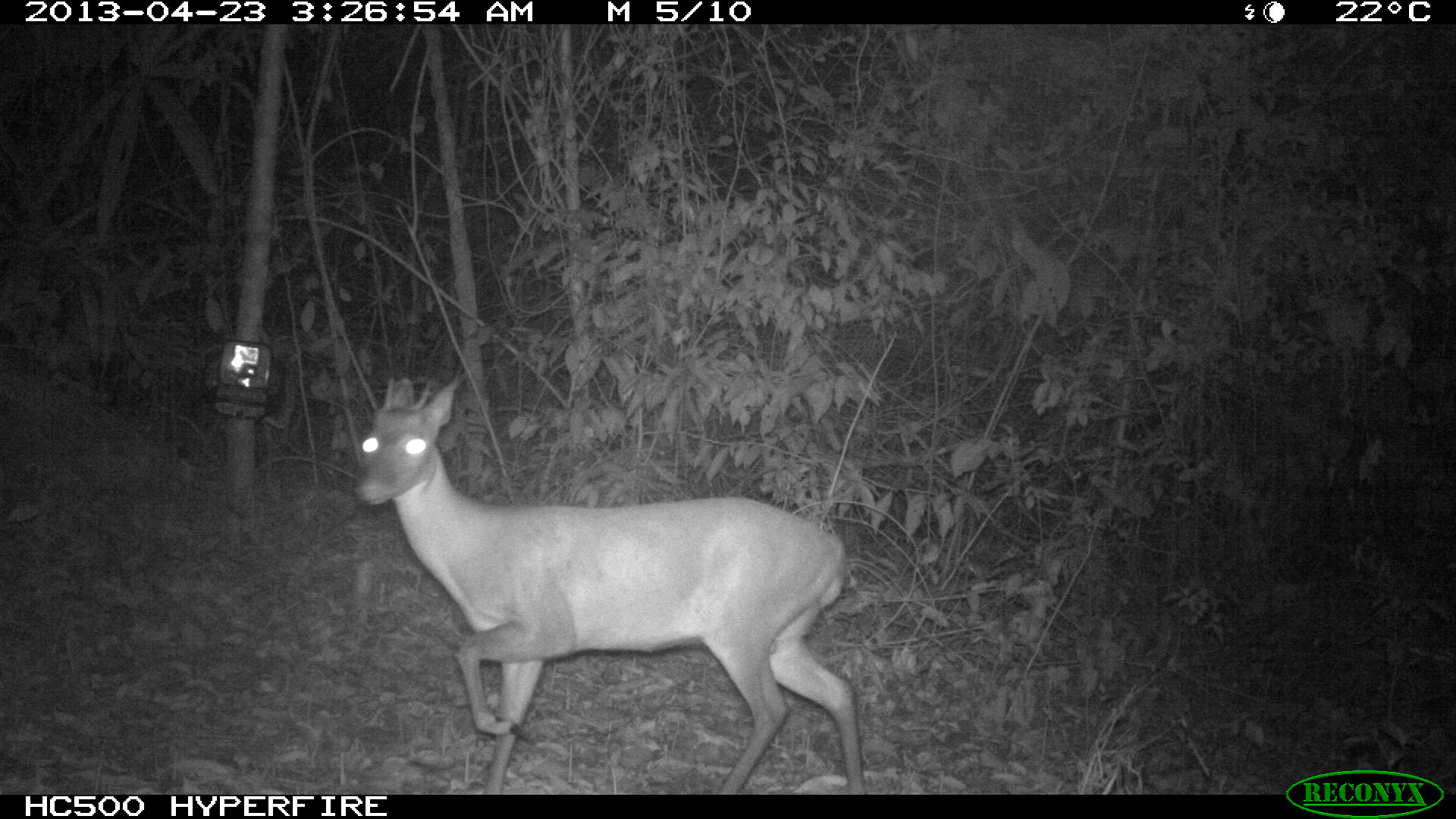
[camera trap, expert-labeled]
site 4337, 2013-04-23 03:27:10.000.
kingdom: Animalia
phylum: Chordata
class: Mammalia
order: Artiodactyla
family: Cervidae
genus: Mazama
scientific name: Mazama temama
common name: central american red brocket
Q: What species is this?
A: Mazama temama (central american red brocket).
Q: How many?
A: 1.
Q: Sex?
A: Male.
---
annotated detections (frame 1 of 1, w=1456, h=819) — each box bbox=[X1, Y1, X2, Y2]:
mazama temama: bbox=[351, 373, 867, 794]